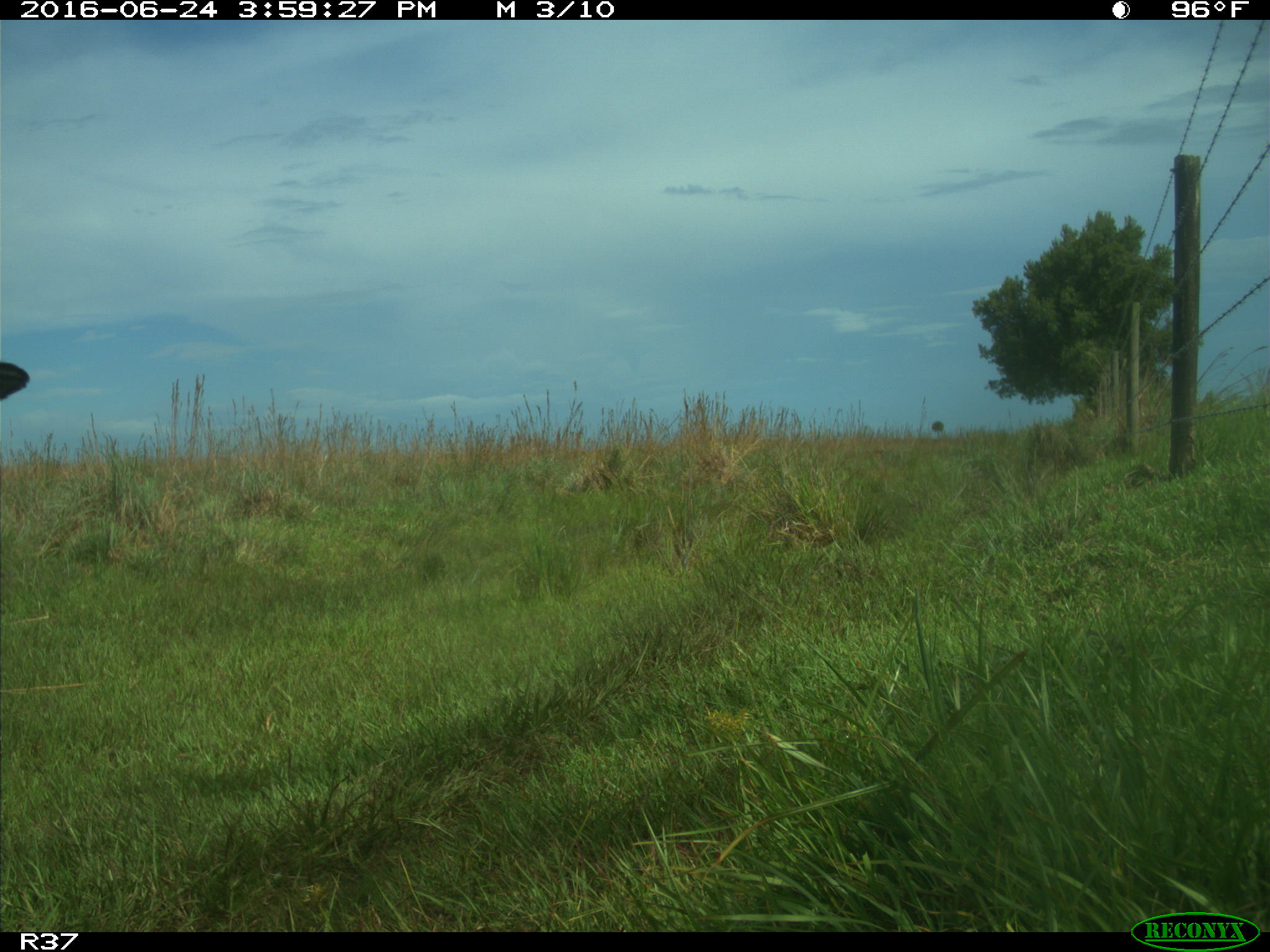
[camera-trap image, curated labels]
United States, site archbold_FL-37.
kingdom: Animalia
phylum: Chordata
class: Mammalia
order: Artiodactyla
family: Bovidae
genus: Bos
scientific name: Bos taurus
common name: domestic cow